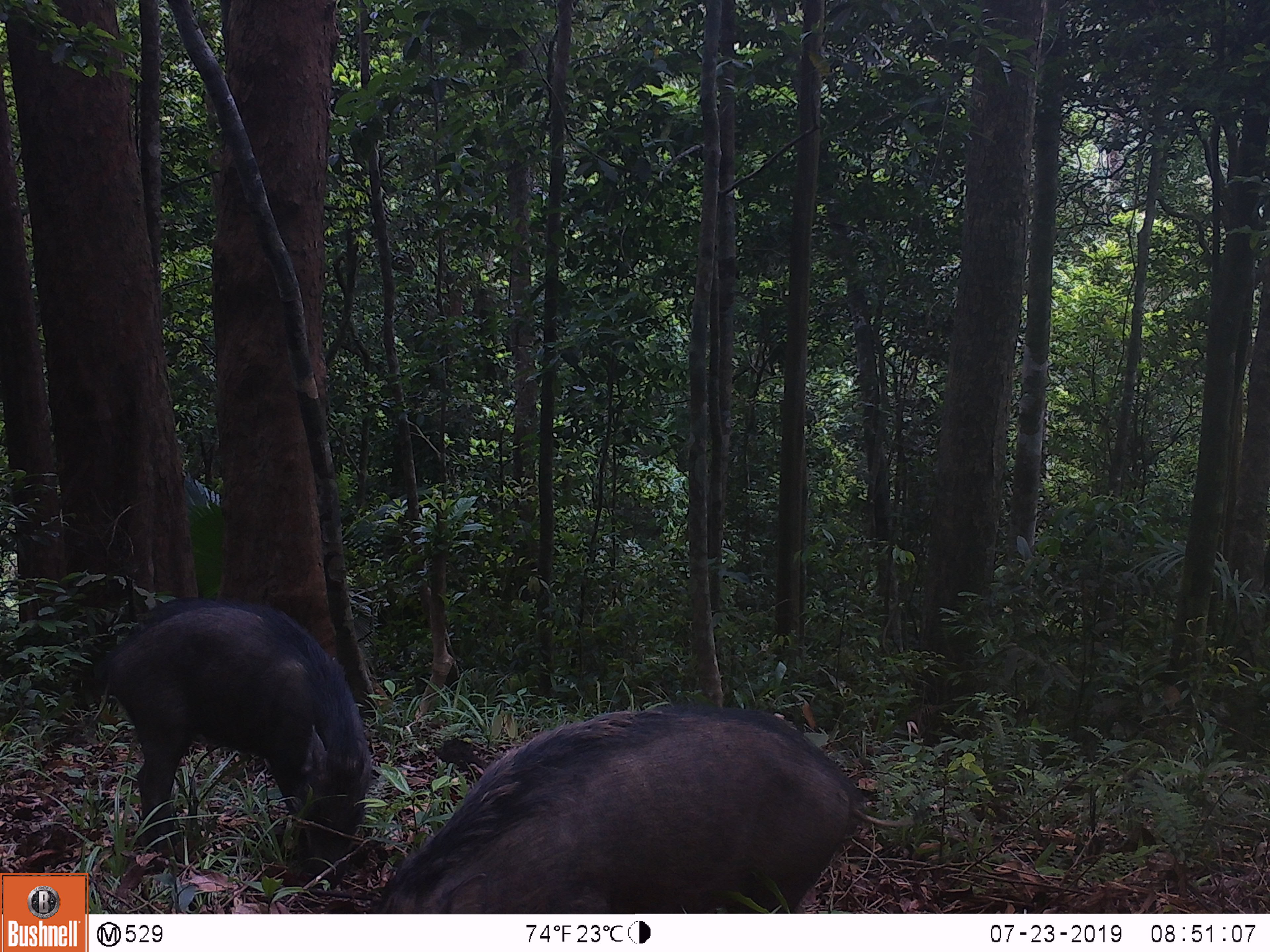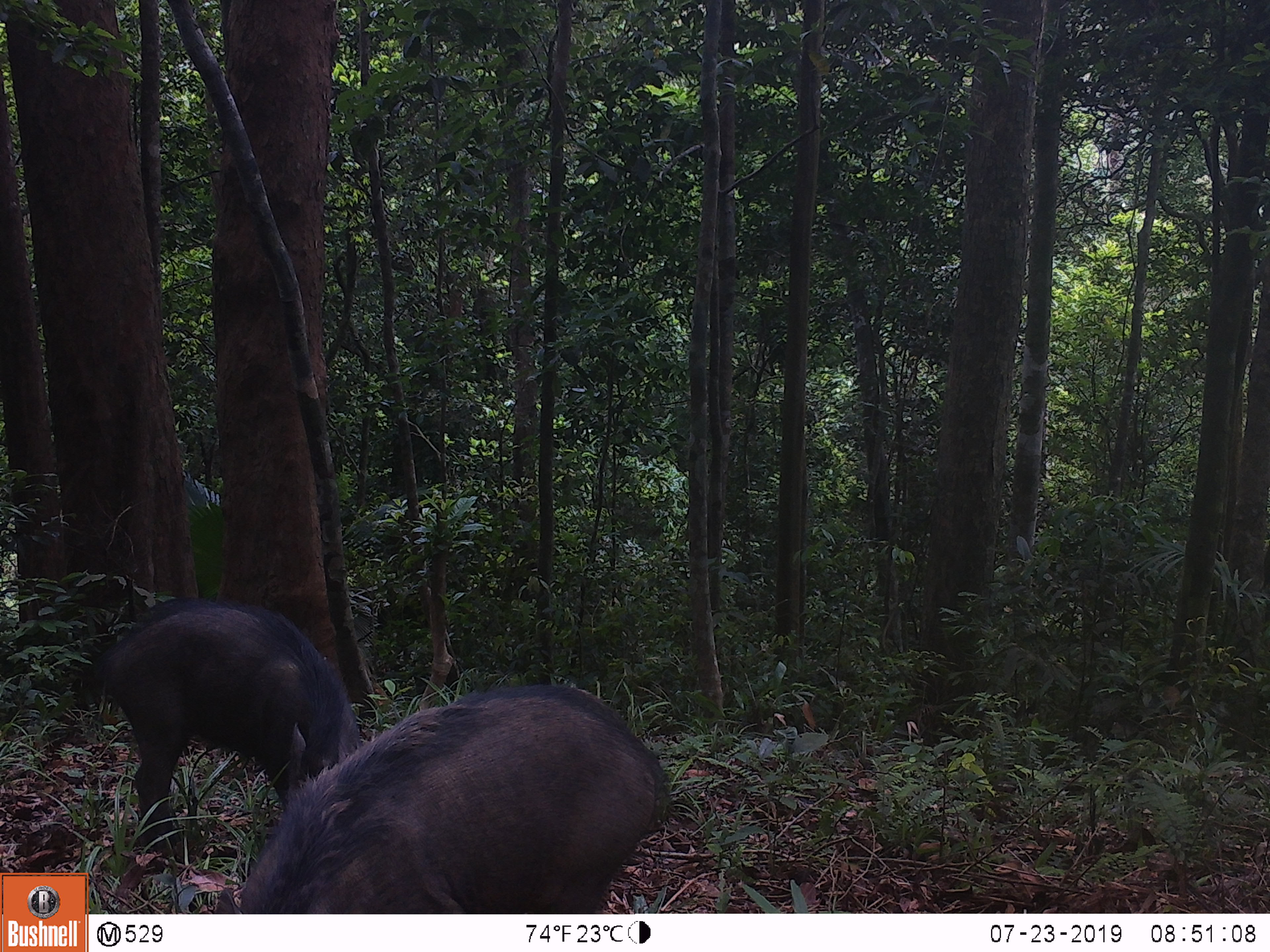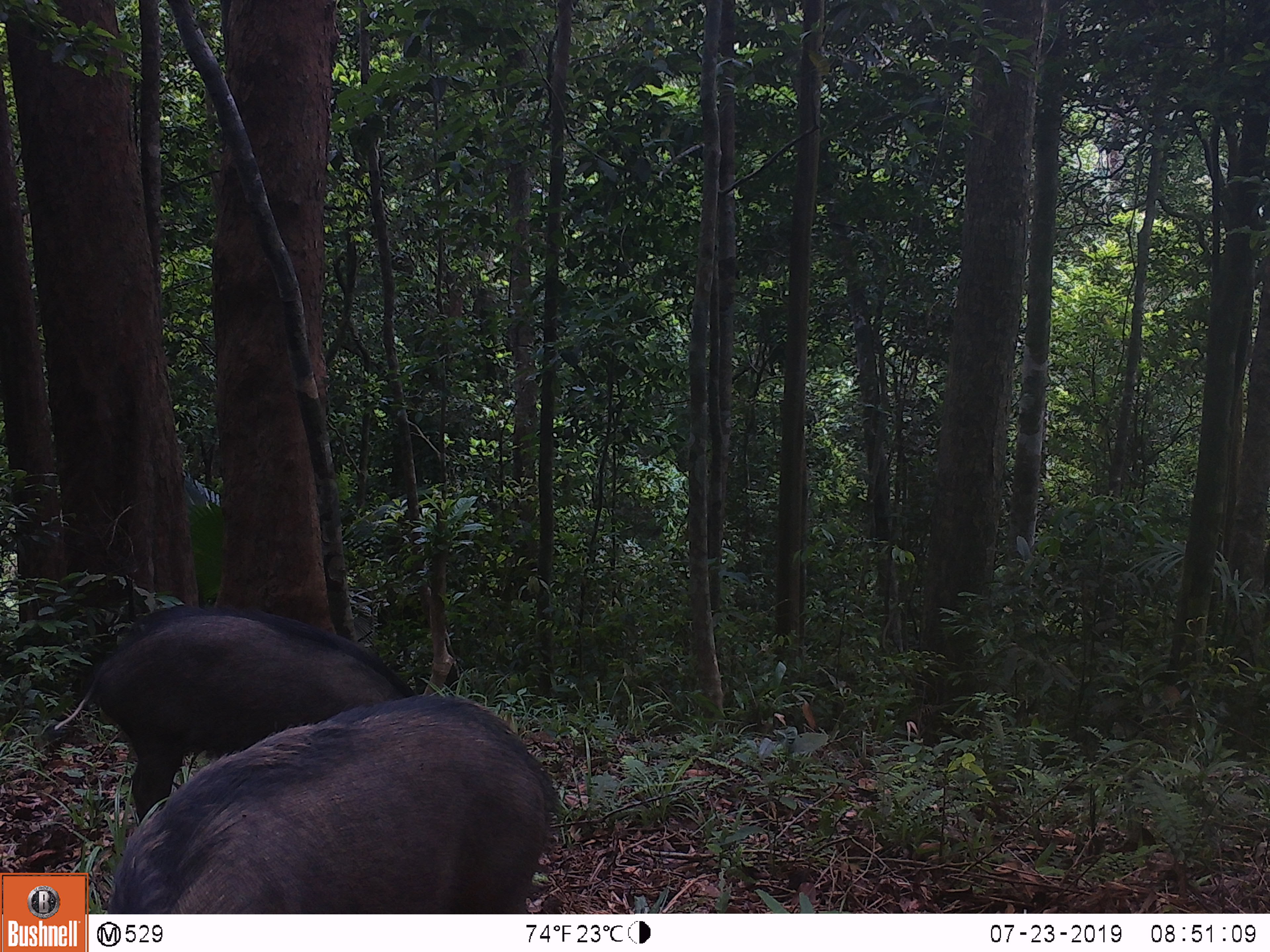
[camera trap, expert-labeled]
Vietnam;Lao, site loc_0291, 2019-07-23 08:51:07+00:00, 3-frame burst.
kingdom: Animalia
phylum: Chordata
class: Mammalia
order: Artiodactyla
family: Suidae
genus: Sus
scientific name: Sus scrofa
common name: eurasian wild pig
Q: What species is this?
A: Eurasian wild pig (Sus scrofa).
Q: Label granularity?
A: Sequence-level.